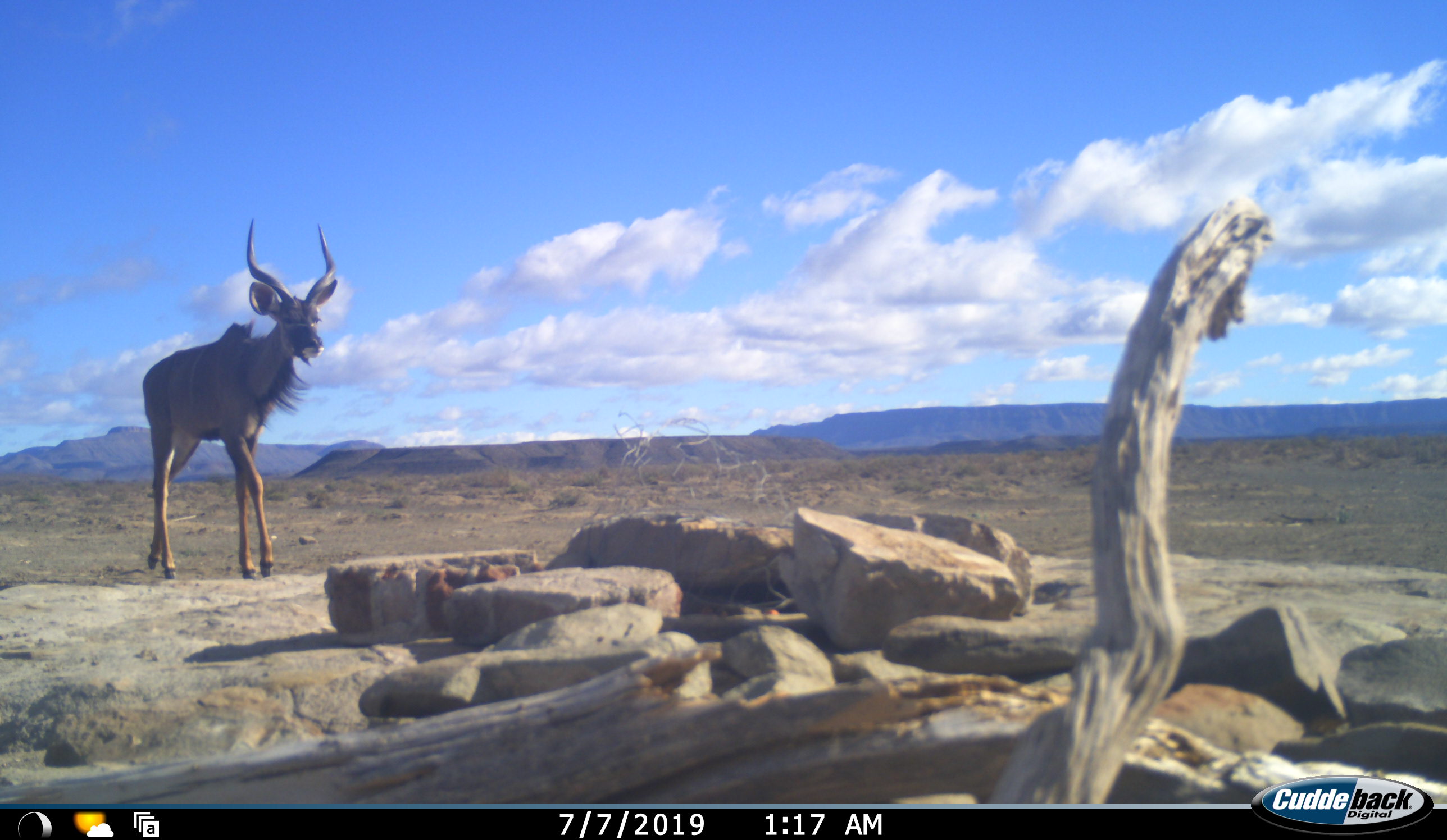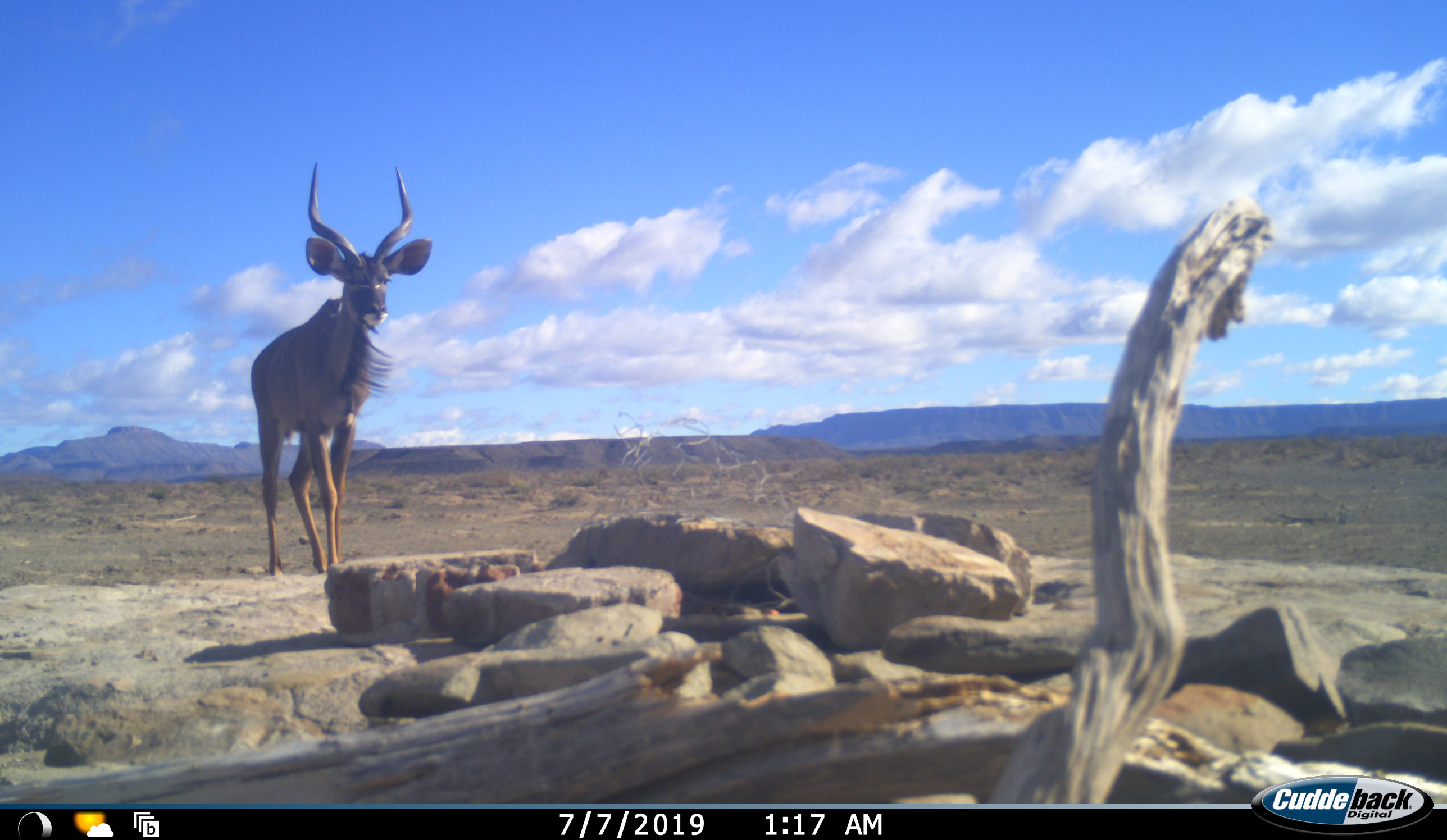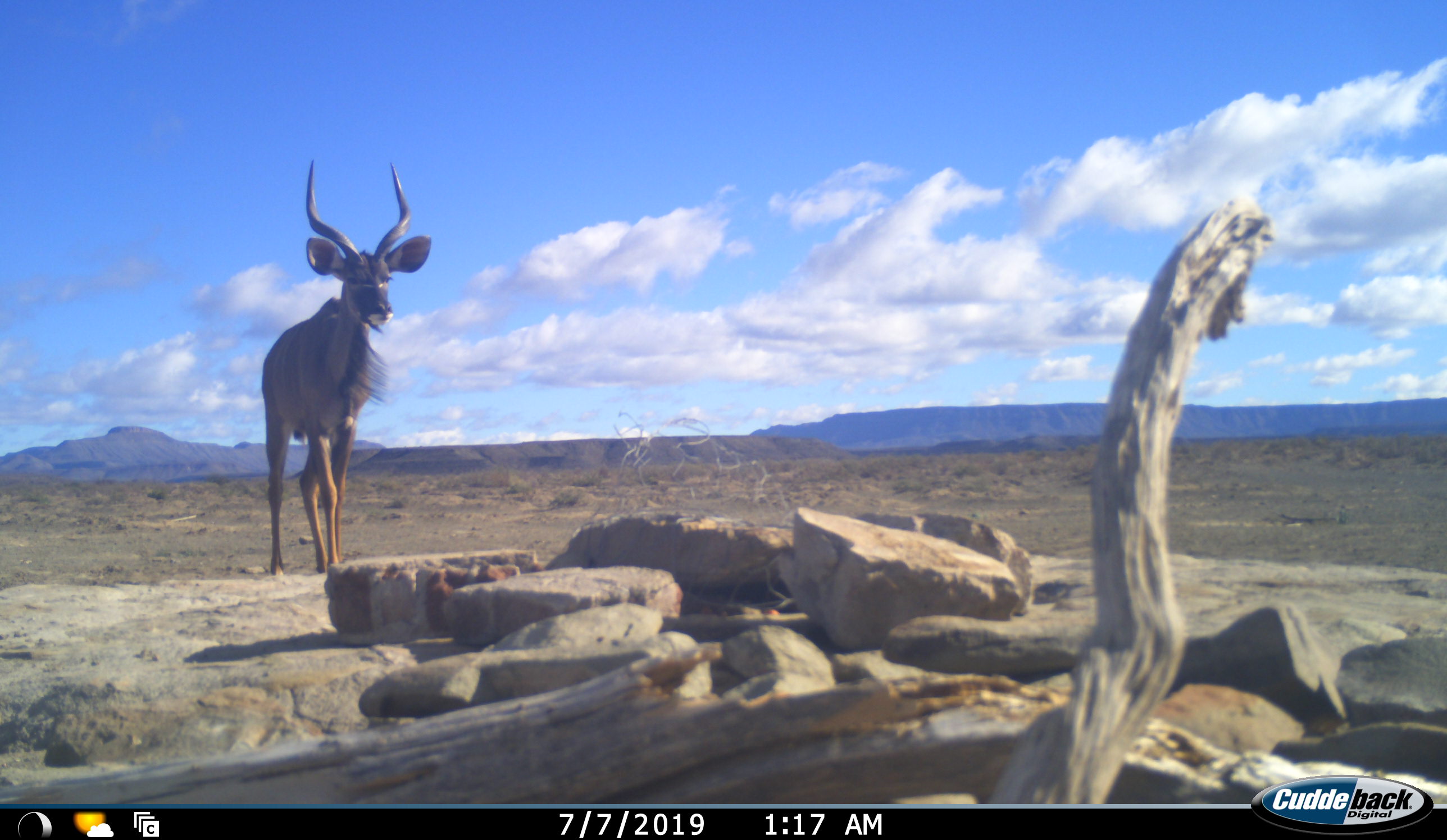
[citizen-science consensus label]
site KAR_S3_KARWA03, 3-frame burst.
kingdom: Animalia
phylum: Chordata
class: Mammalia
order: Artiodactyla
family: Bovidae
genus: Tragelaphus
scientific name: Tragelaphus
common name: kudu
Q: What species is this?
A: Kudu (Tragelaphus).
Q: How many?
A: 1.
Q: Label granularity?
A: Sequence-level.